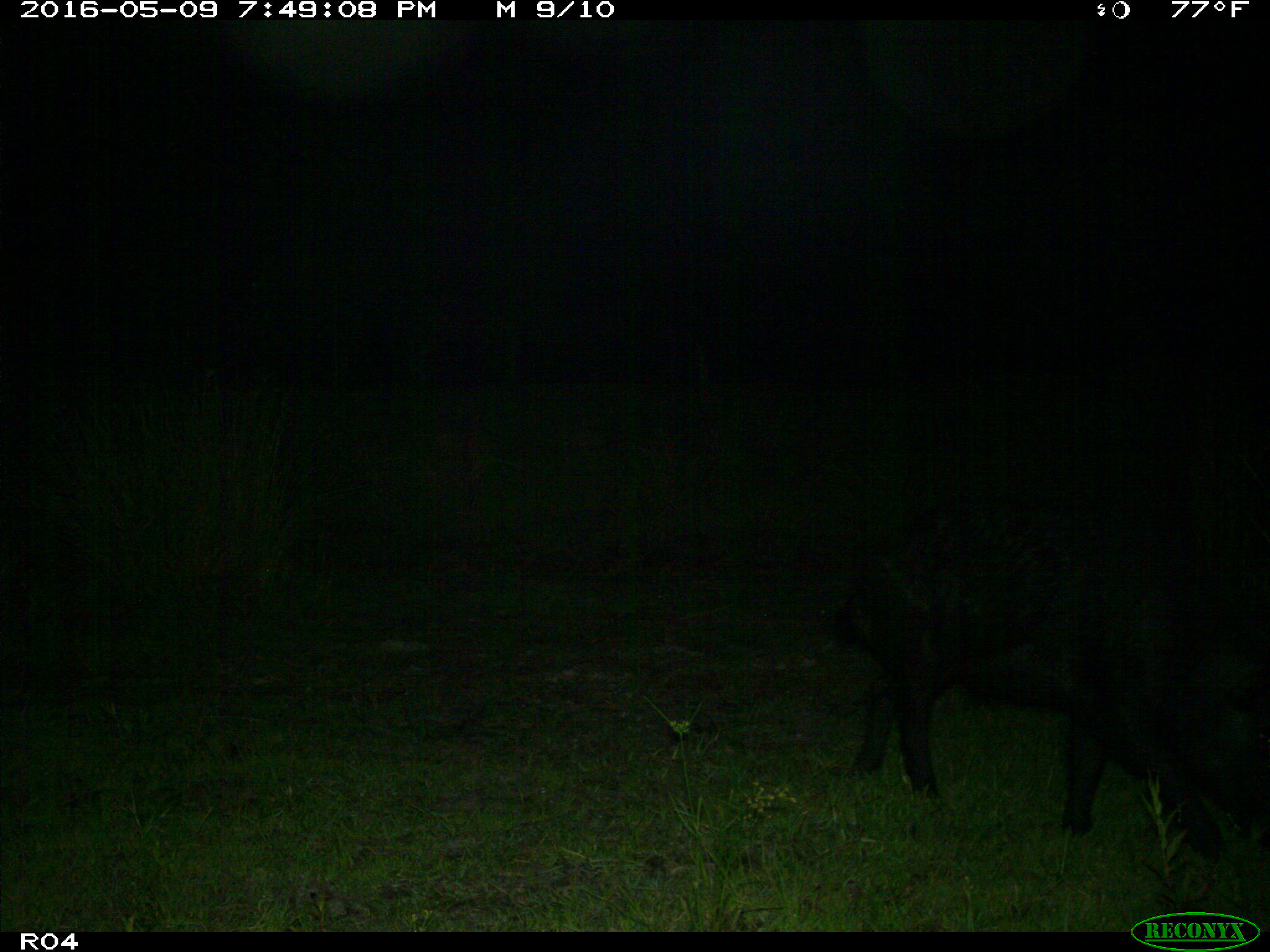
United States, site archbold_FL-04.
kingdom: Animalia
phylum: Chordata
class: Mammalia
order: Artiodactyla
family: Suidae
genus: Sus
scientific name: Sus scrofa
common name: wild boar